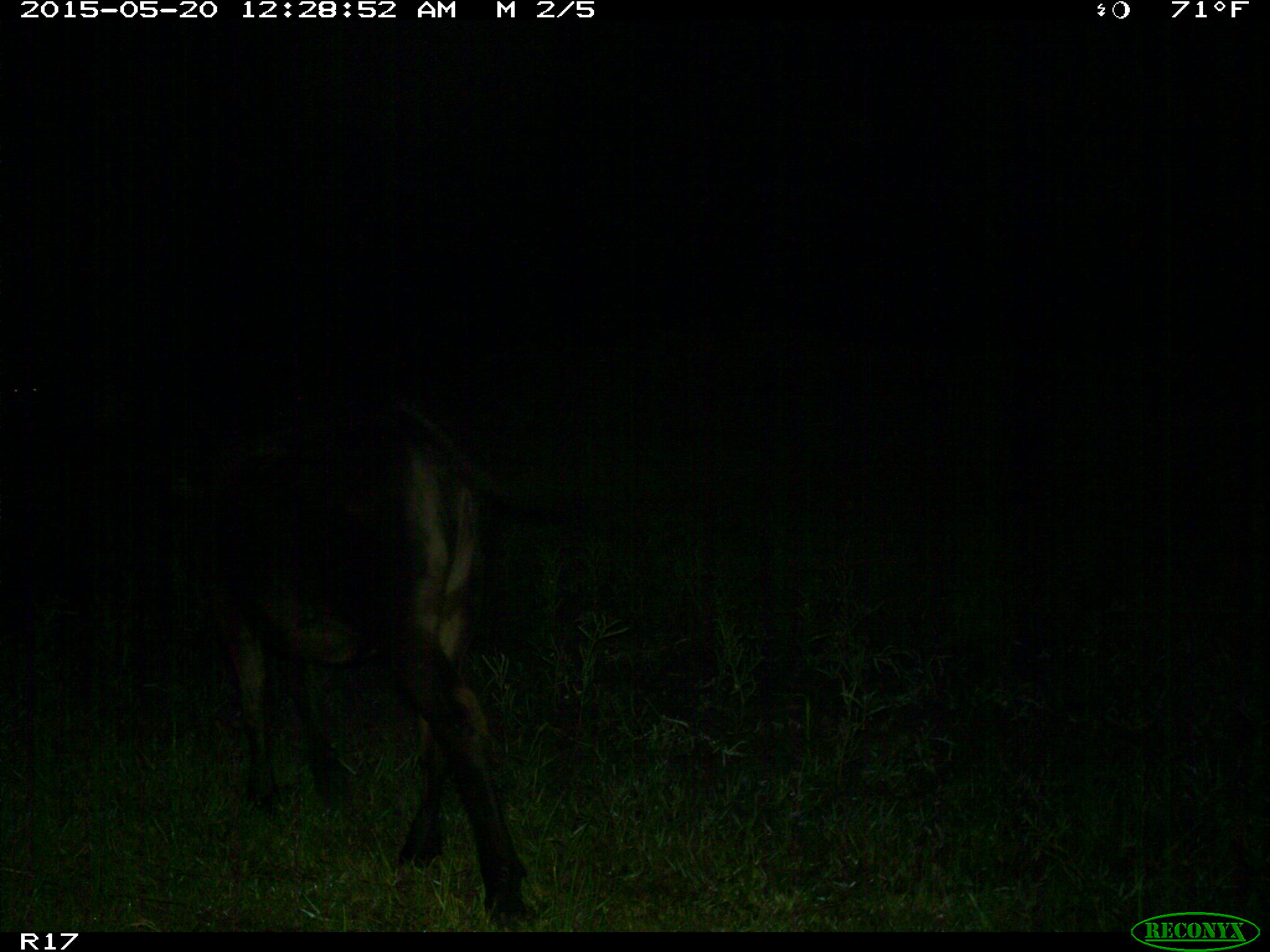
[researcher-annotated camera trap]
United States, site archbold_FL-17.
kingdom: Animalia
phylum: Chordata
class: Mammalia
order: Artiodactyla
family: Bovidae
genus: Bos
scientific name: Bos taurus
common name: domestic cow